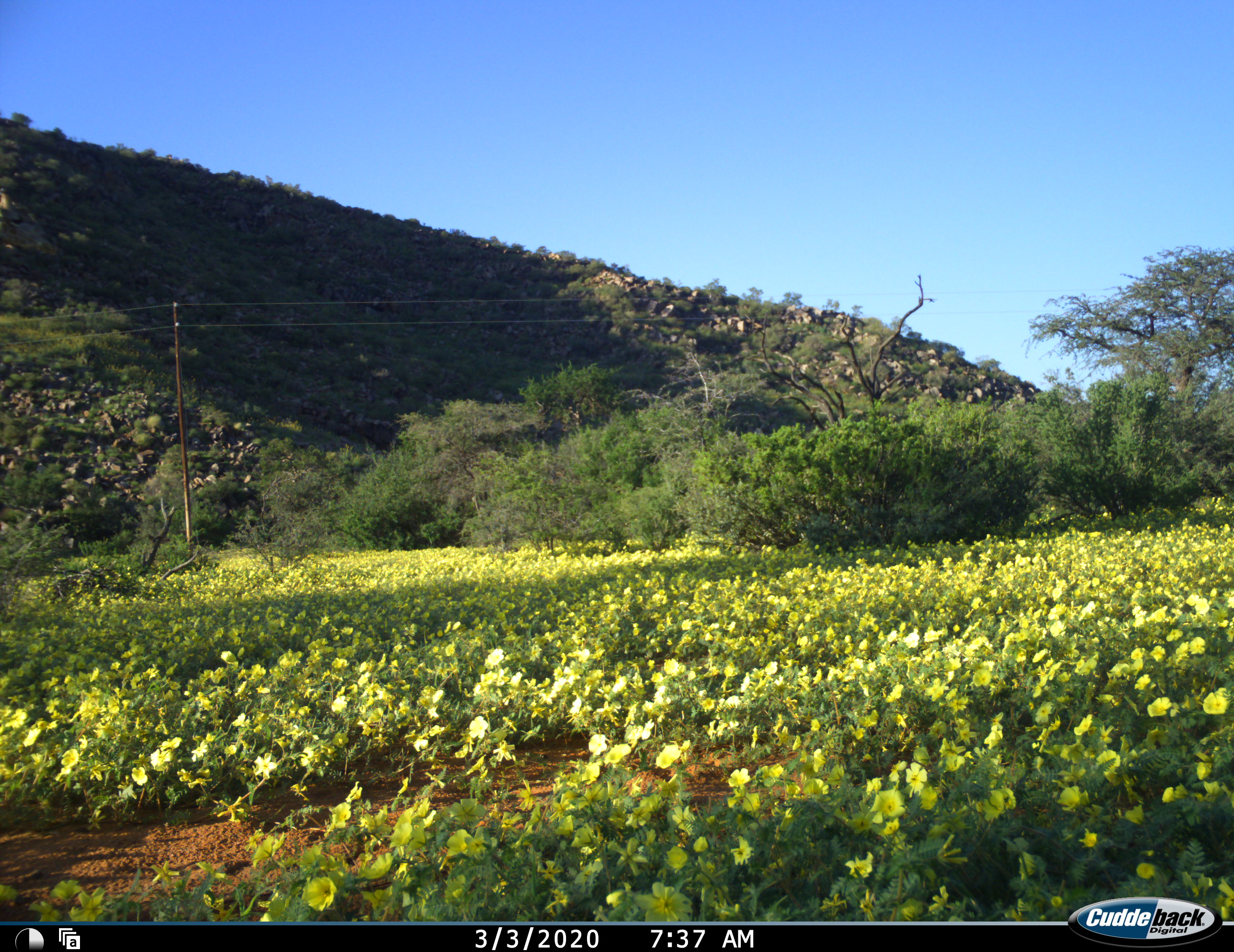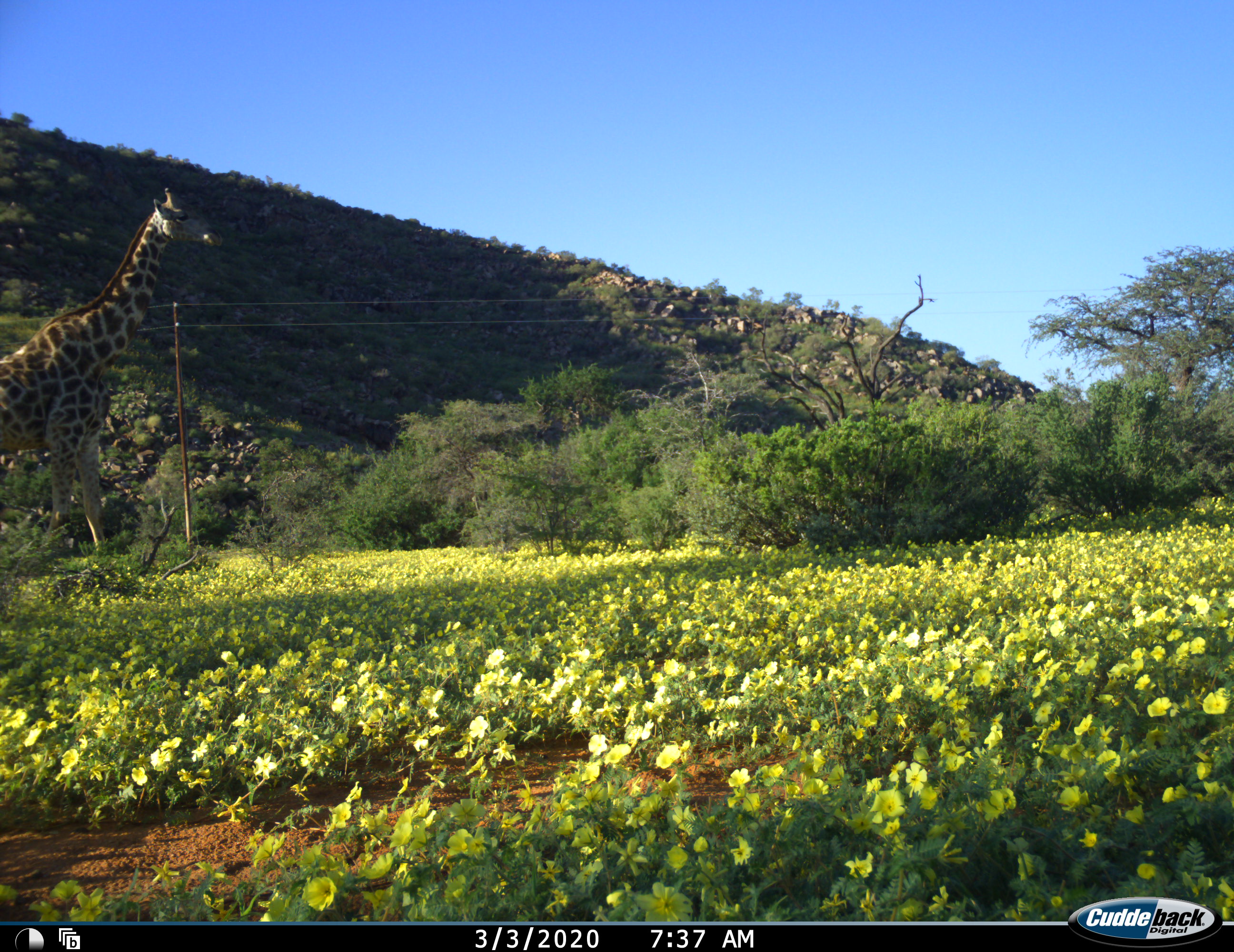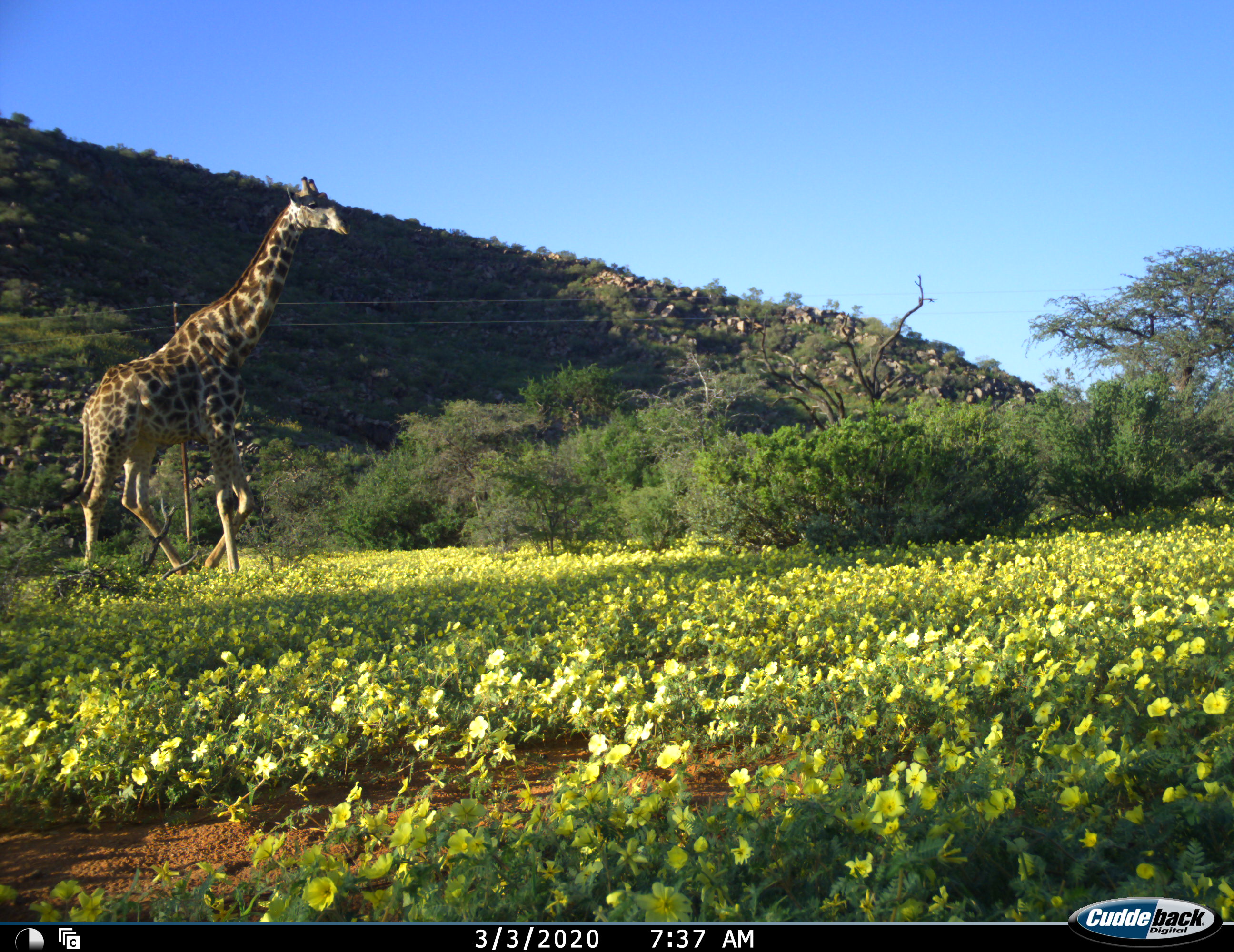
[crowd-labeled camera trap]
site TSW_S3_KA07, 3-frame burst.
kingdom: Animalia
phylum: Chordata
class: Mammalia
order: Artiodactyla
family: Giraffidae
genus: Giraffa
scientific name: Giraffa camelopardalis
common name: giraffe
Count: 1.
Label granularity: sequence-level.